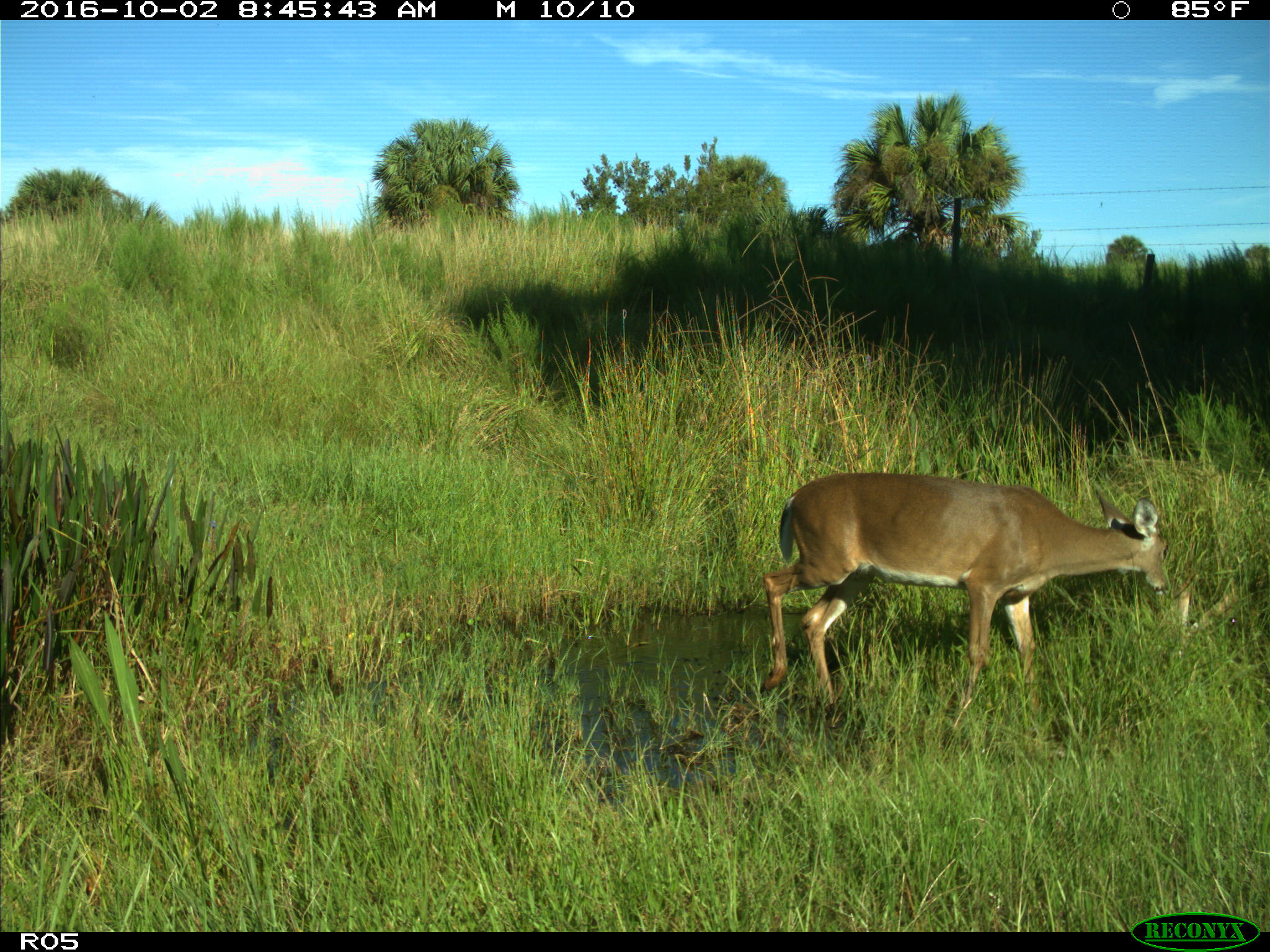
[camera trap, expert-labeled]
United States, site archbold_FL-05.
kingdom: Animalia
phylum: Chordata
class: Mammalia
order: Artiodactyla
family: Cervidae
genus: Odocoileus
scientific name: Odocoileus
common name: deer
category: unidentified deer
Unidentified deer (deer) (Odocoileus).